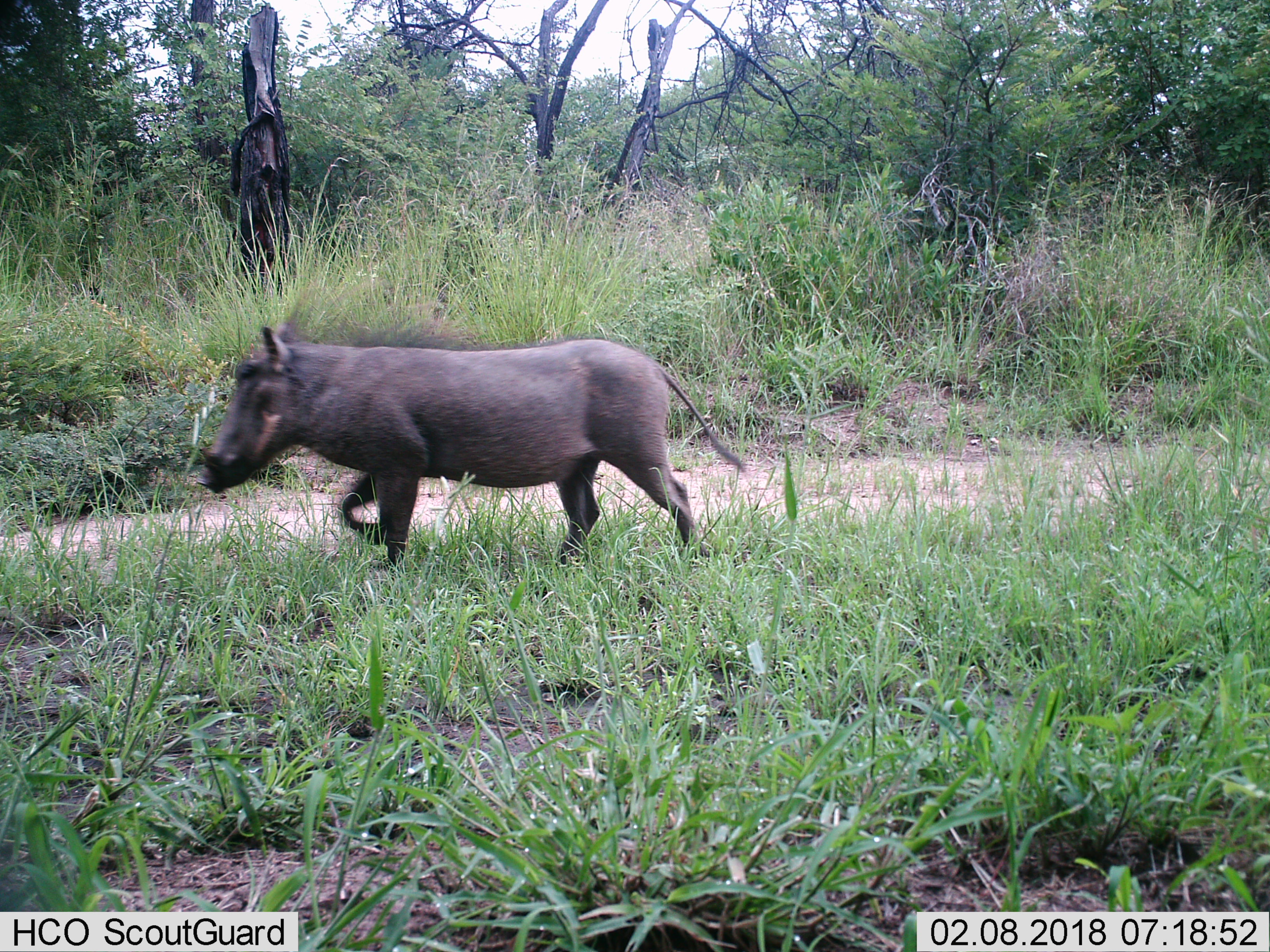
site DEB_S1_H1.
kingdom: Animalia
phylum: Chordata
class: Mammalia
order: Artiodactyla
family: Suidae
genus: Phacochoerus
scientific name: Phacochoerus africanus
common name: warthog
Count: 1.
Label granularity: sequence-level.